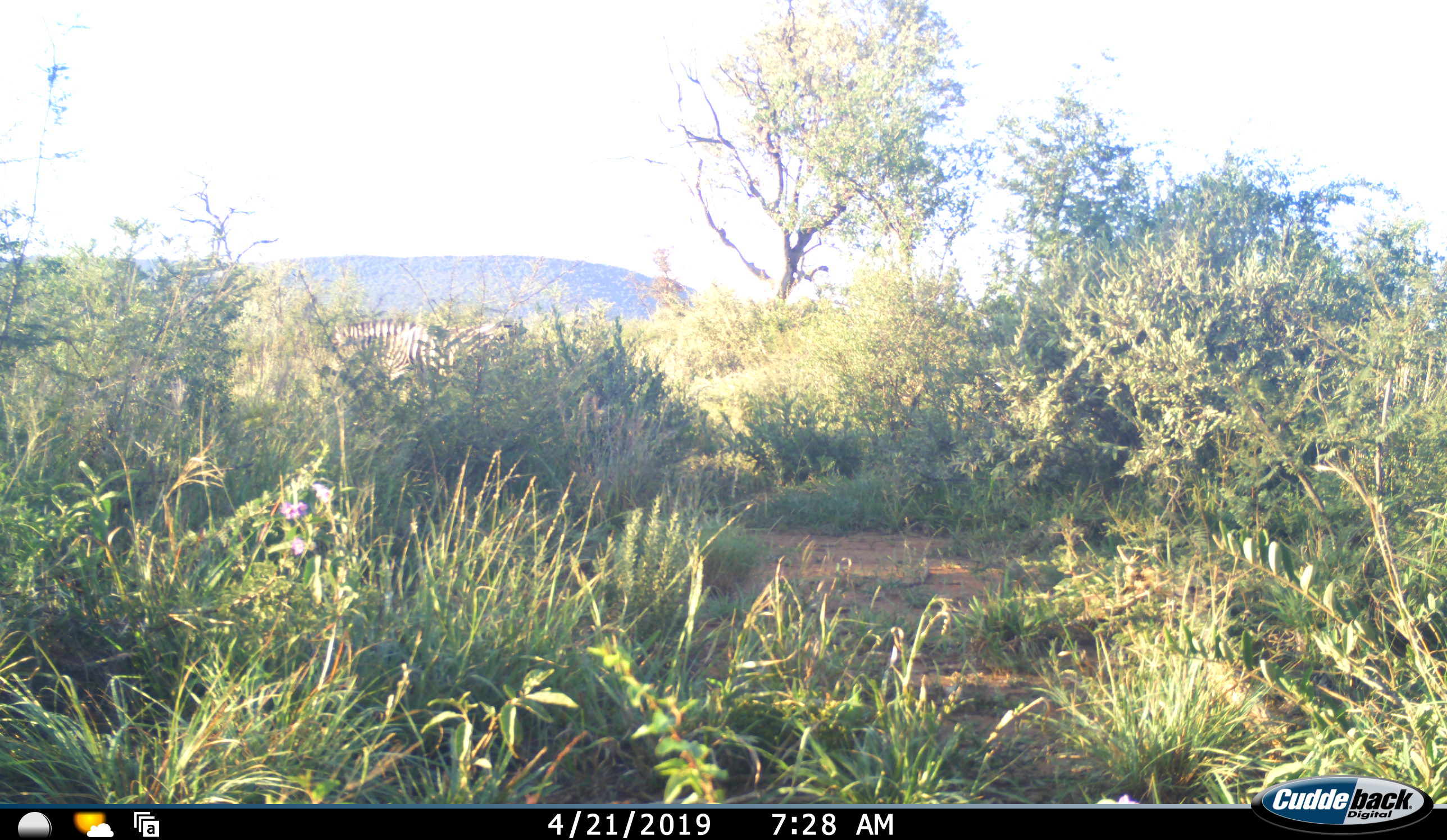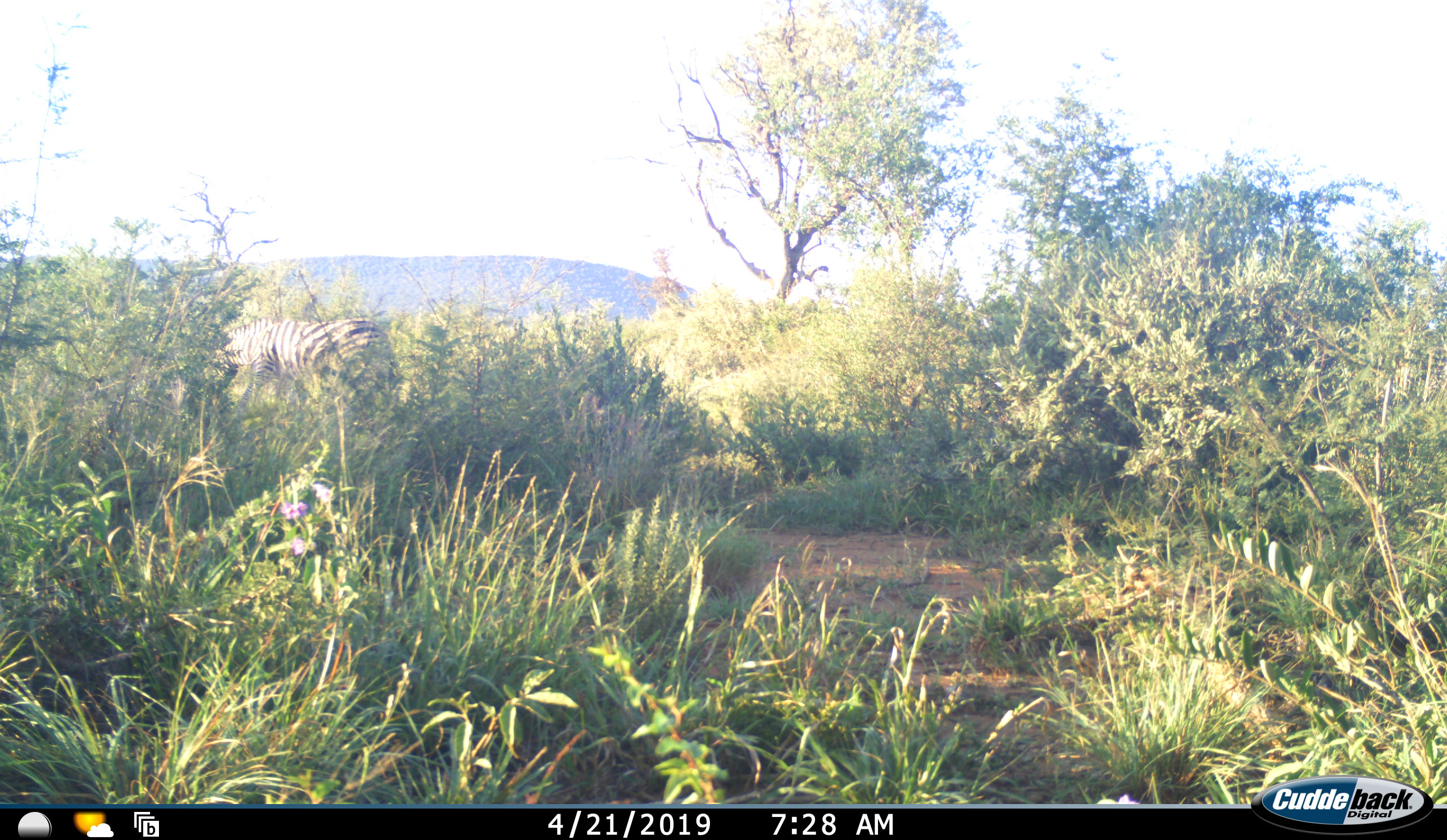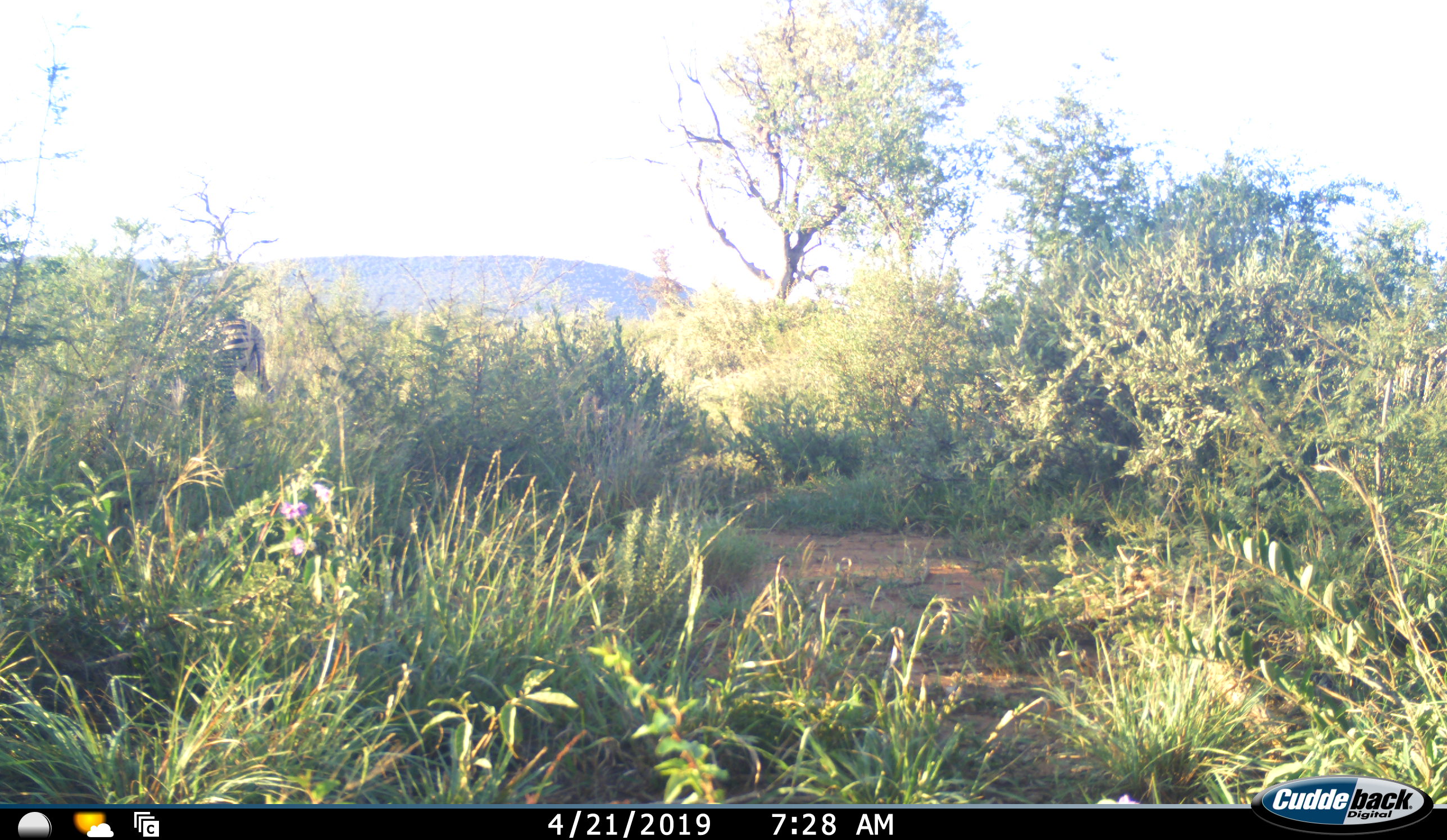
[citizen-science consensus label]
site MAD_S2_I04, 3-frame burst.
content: unidentified animal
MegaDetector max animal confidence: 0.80